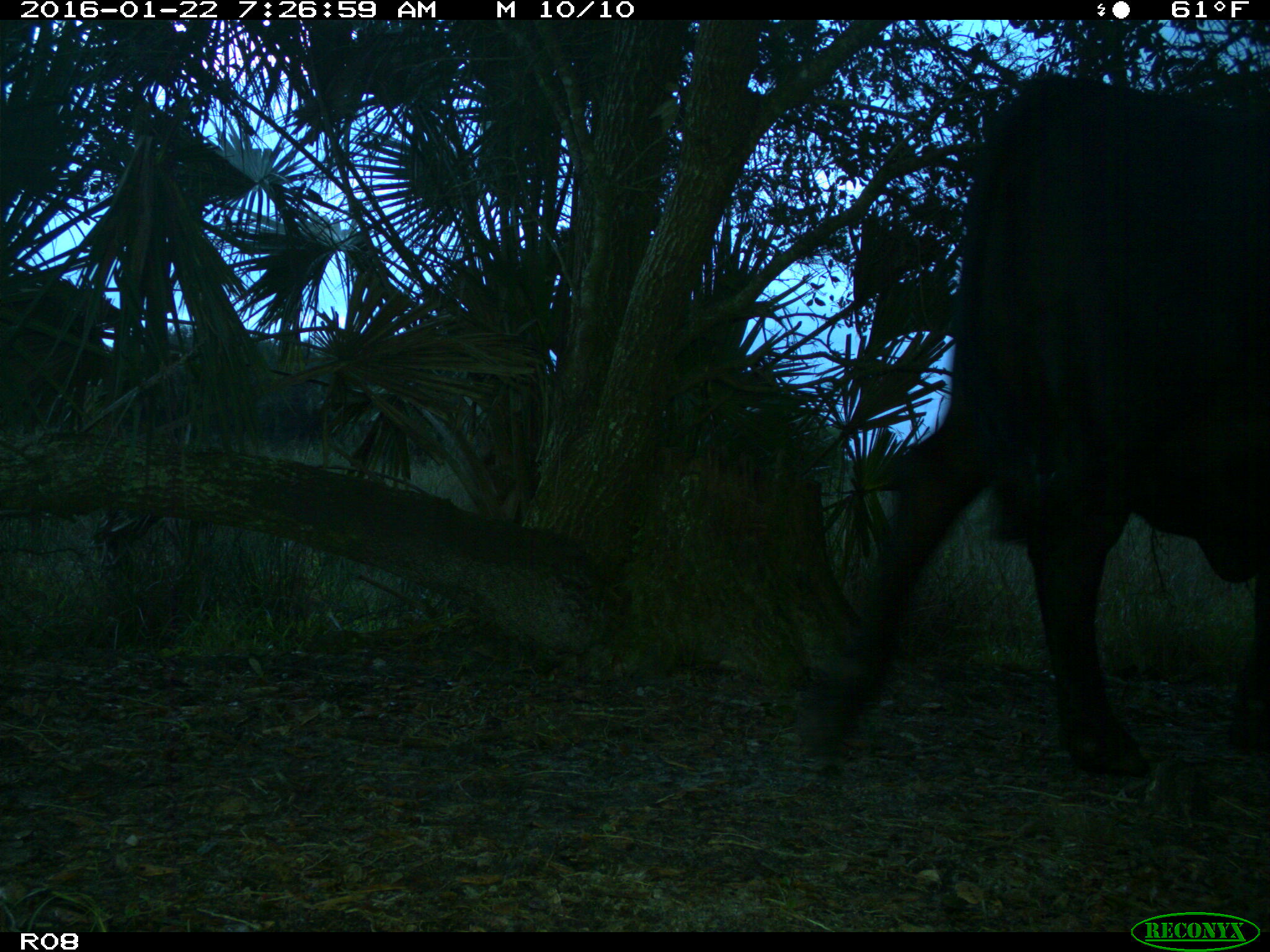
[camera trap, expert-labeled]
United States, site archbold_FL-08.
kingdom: Animalia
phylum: Chordata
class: Mammalia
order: Artiodactyla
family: Bovidae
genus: Bos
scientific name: Bos taurus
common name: domestic cow